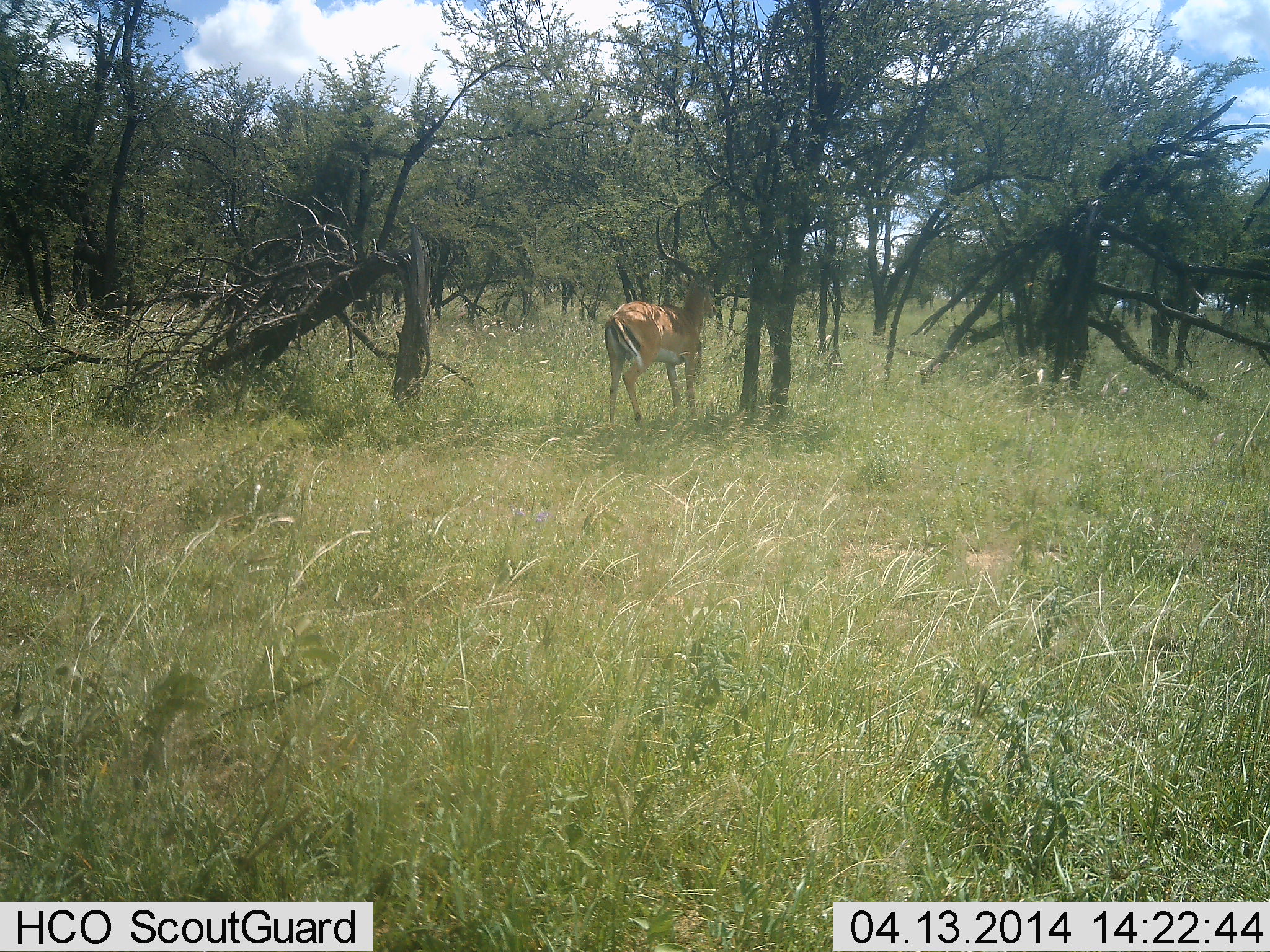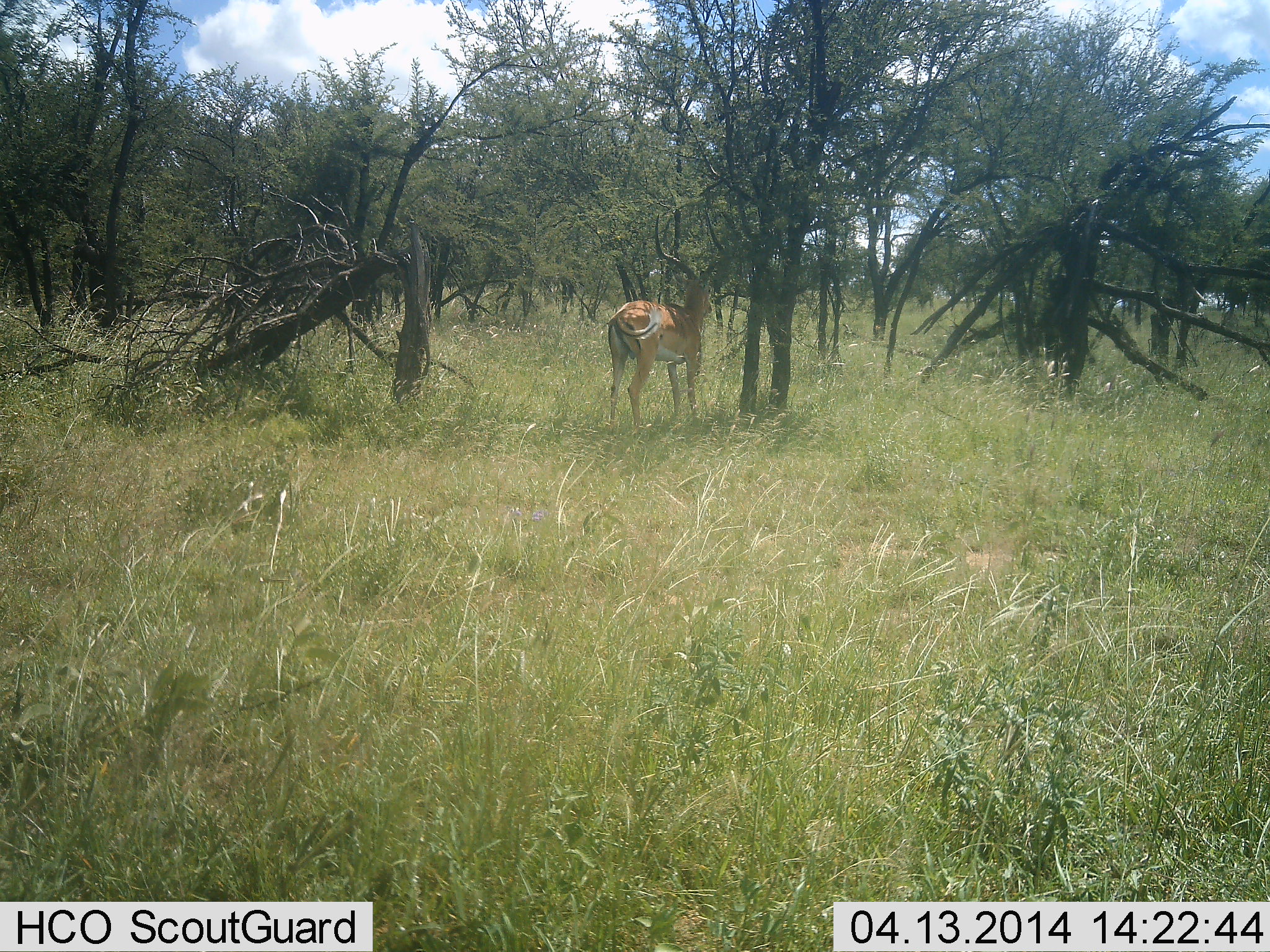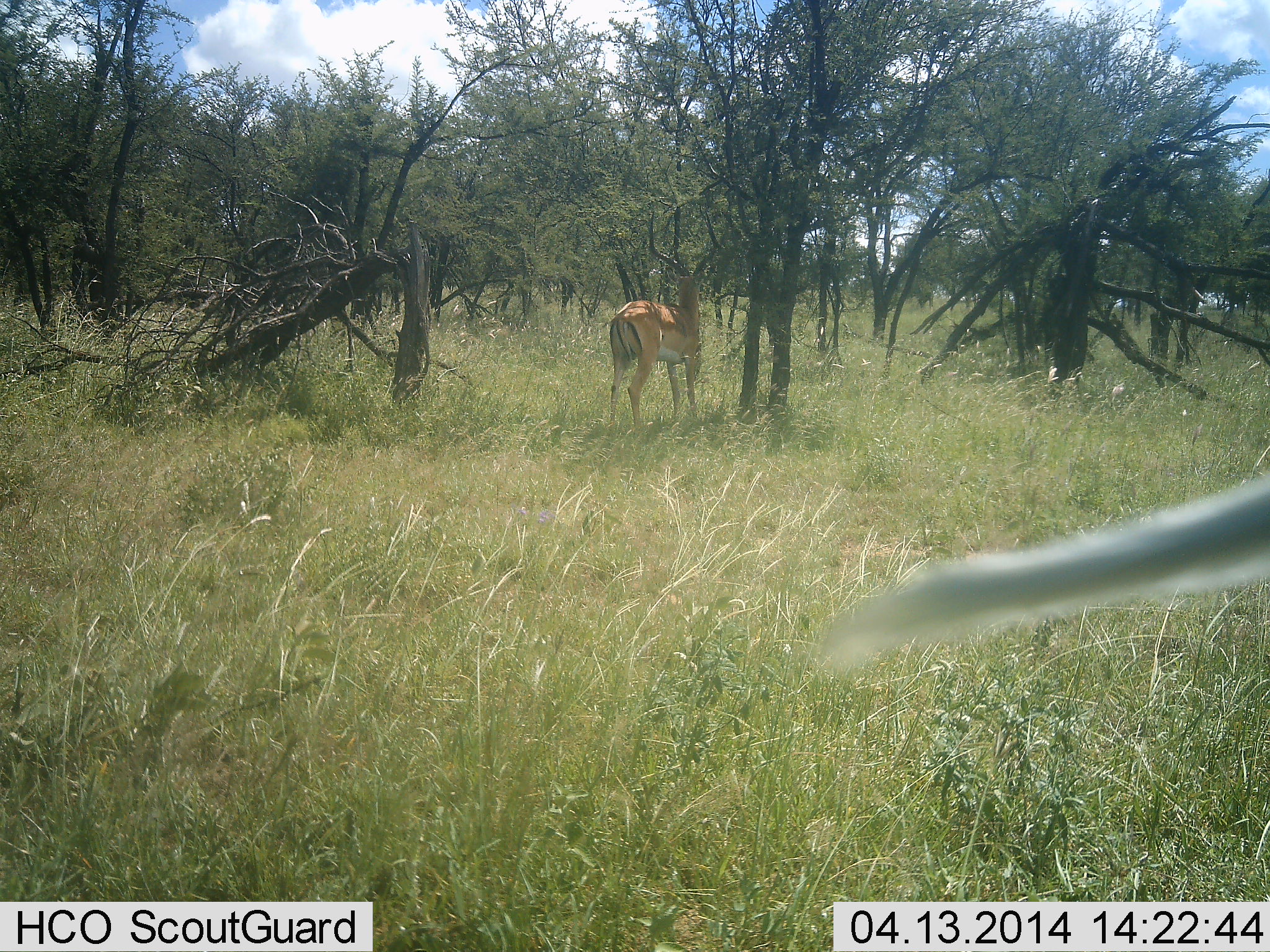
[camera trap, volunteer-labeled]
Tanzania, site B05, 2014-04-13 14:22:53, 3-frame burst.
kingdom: Animalia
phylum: Chordata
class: Mammalia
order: Artiodactyla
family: Bovidae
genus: Aepyceros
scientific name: Aepyceros melampus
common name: impala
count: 1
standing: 100%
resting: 0%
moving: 0%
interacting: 0%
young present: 0%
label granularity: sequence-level